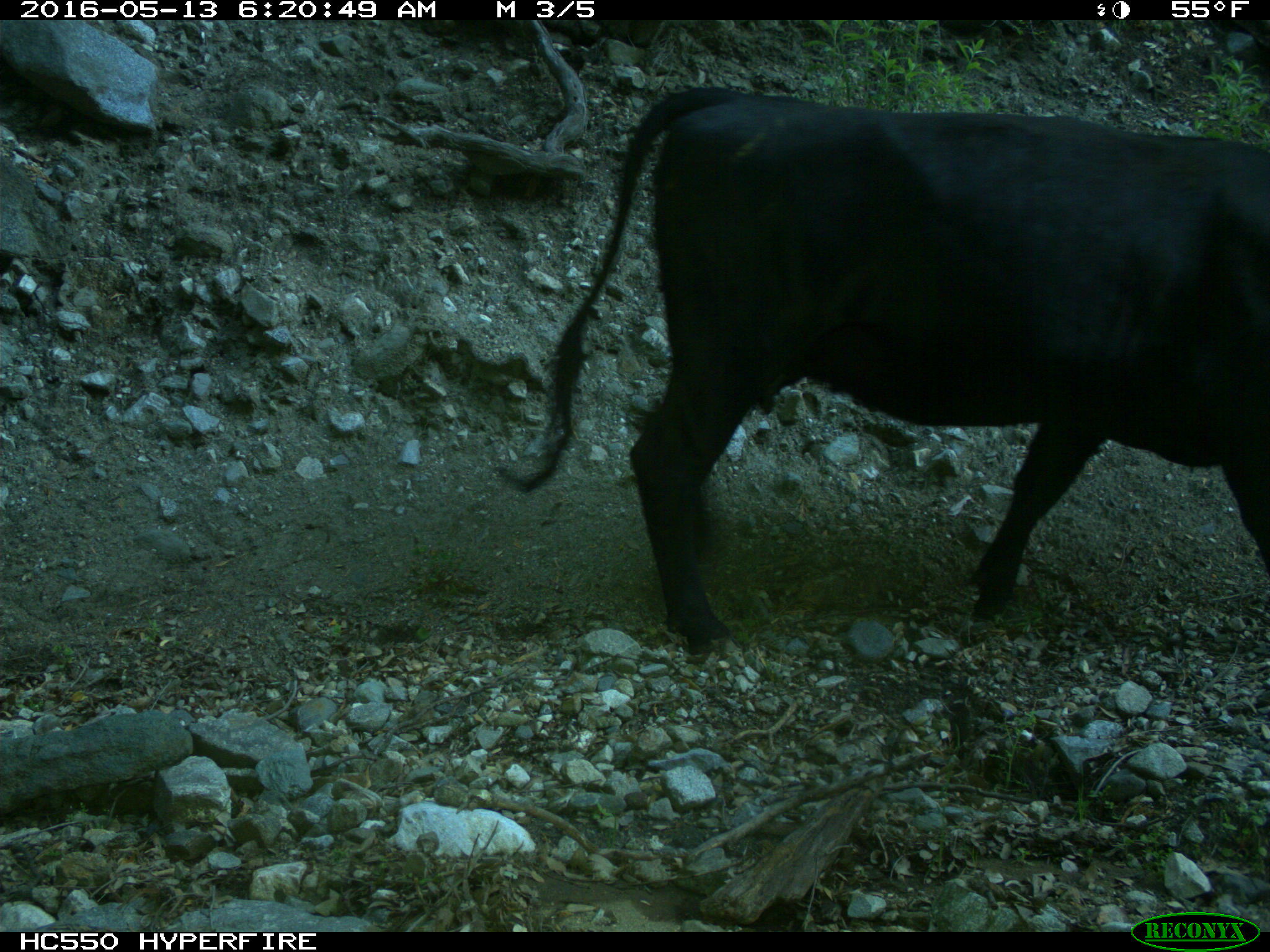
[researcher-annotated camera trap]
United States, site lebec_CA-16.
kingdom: Animalia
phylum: Chordata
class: Mammalia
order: Artiodactyla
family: Bovidae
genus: Bos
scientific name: Bos taurus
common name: domestic cow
Bos taurus (domestic cow).